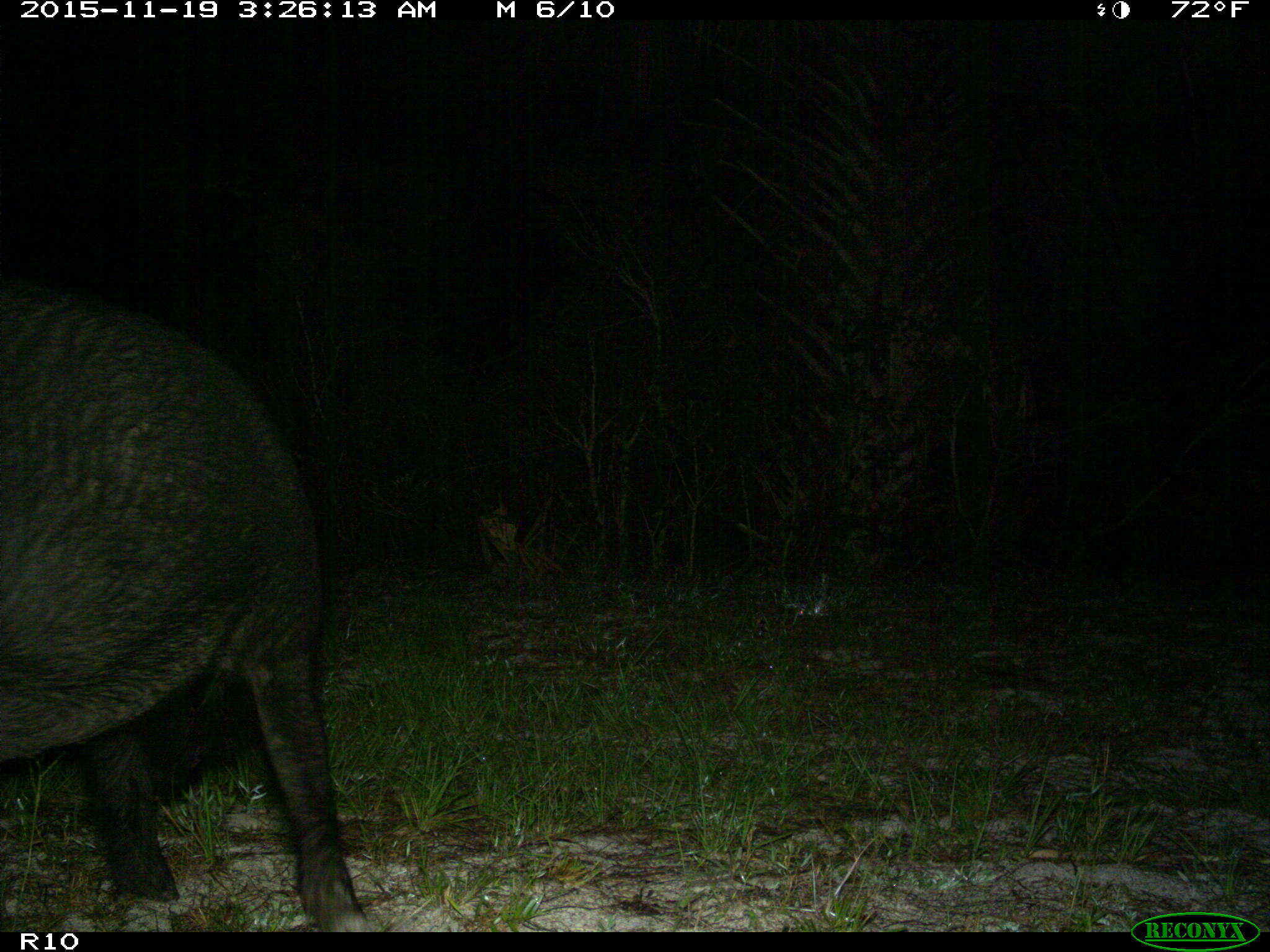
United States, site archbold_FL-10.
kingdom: Animalia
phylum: Chordata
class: Mammalia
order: Artiodactyla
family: Suidae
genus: Sus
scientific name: Sus scrofa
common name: wild boar